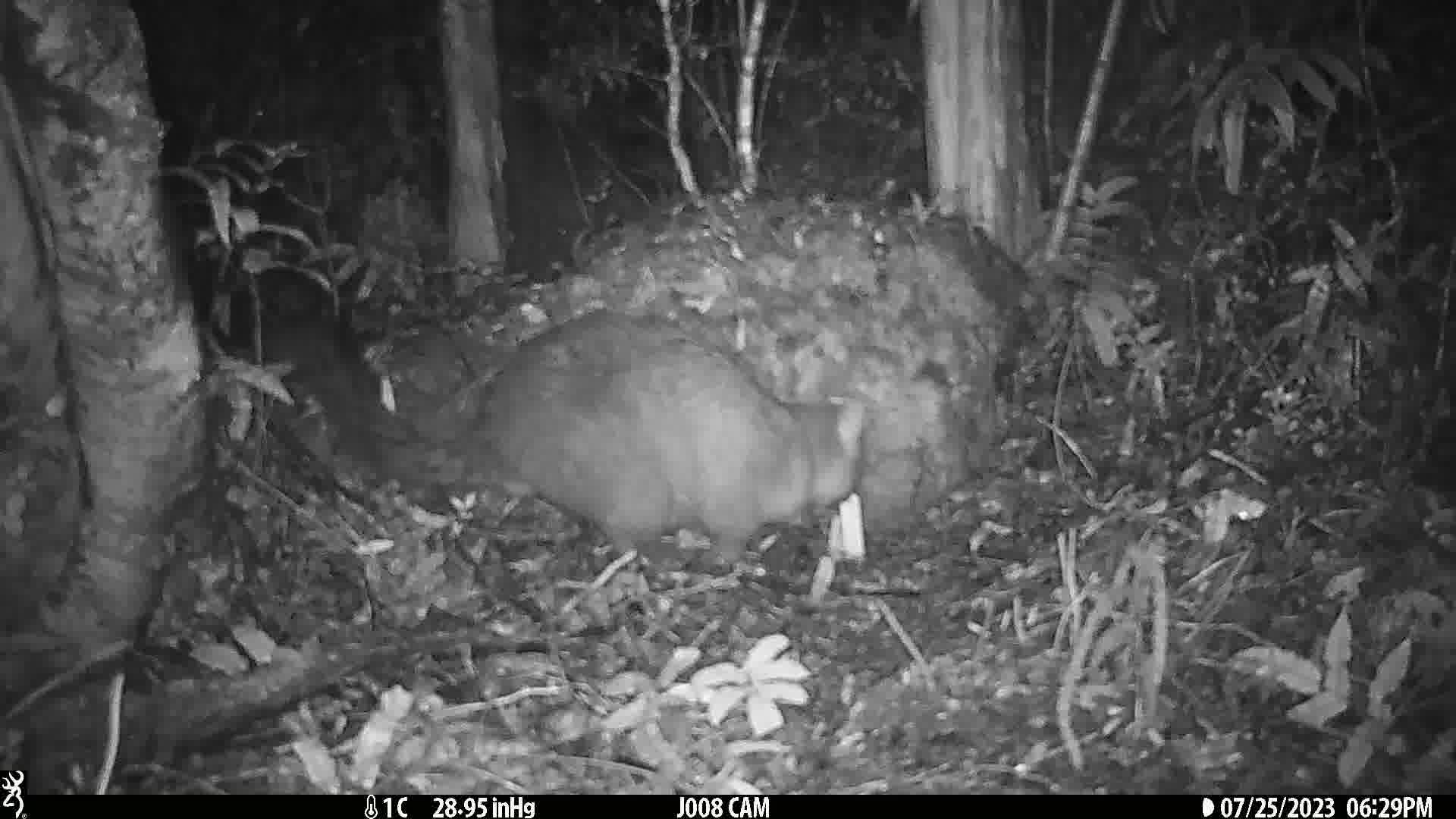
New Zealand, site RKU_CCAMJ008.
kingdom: Animalia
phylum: Chordata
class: Mammalia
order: Diprotodontia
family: Phalangeridae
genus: Trichosurus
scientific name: Trichosurus vulpecula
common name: common brushtail possum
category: possum